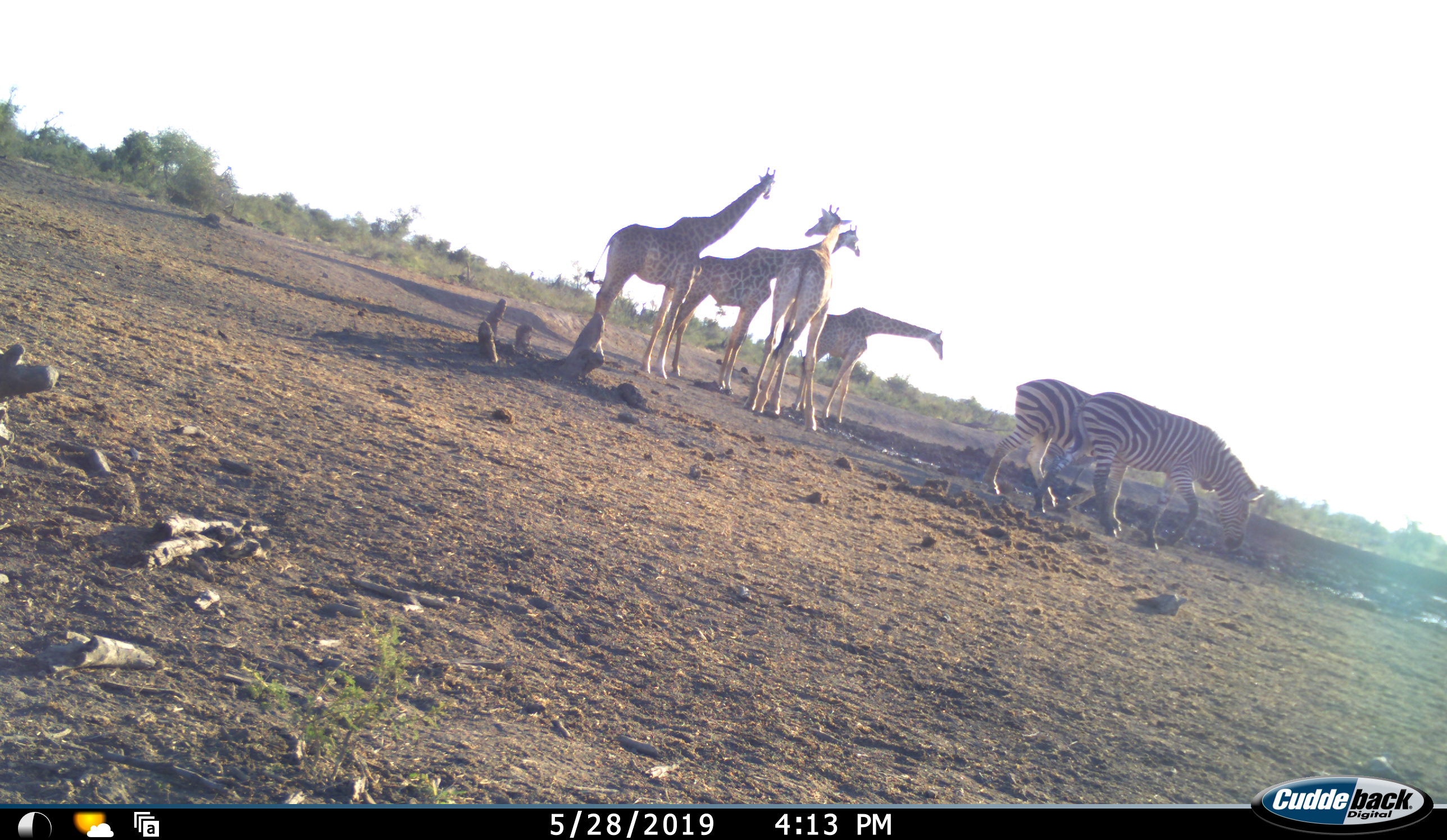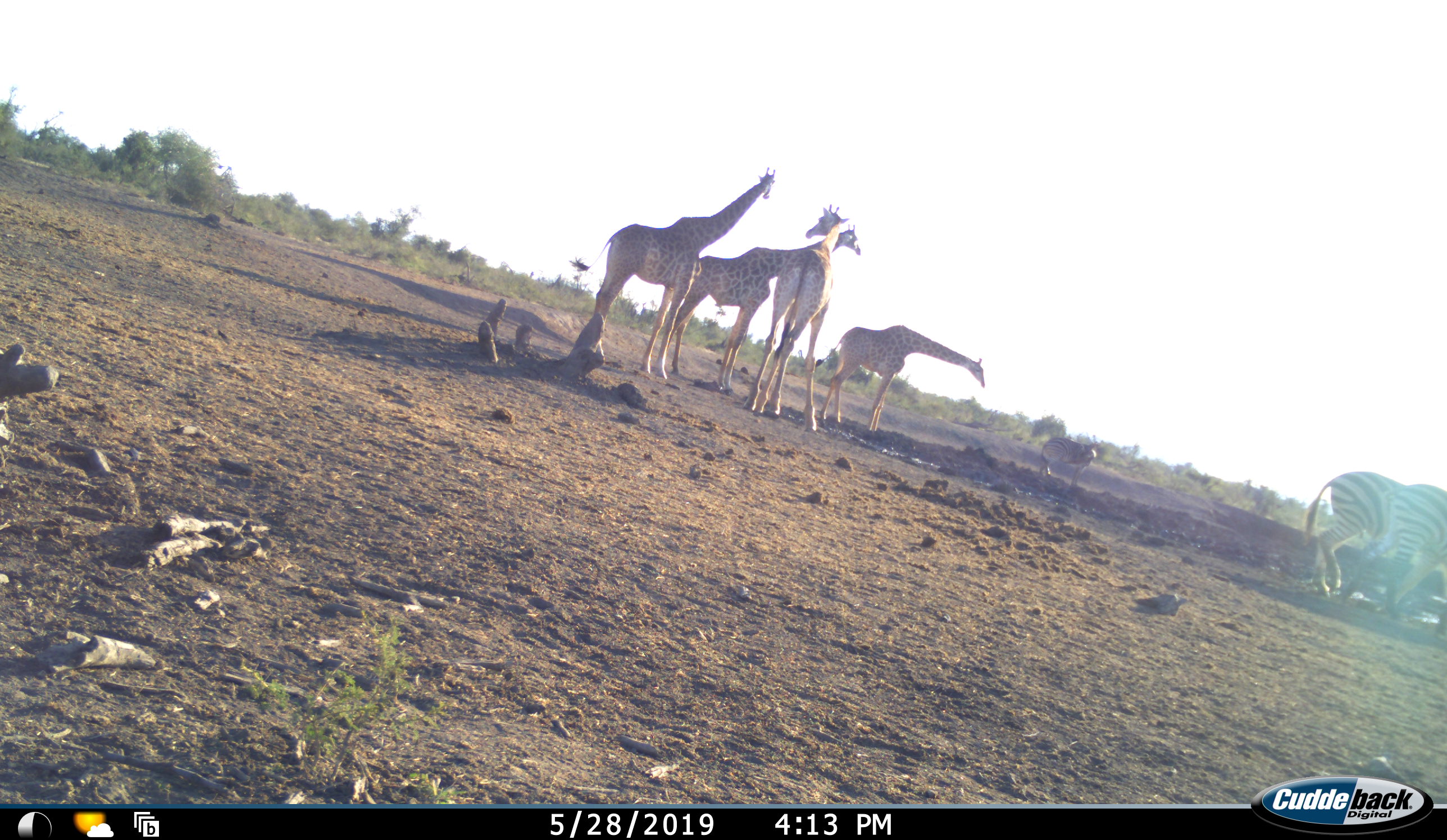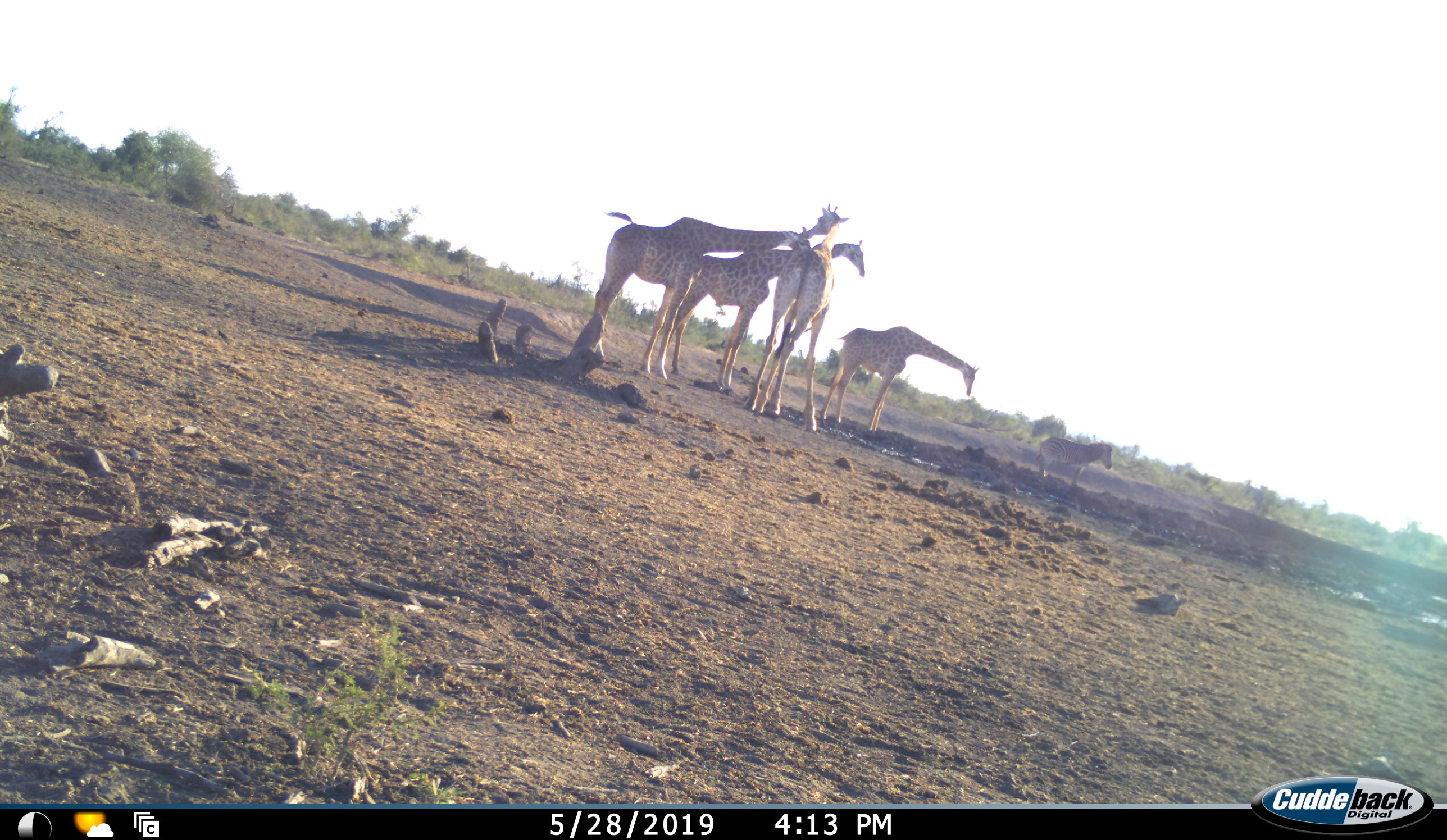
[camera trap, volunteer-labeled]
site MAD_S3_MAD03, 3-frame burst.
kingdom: Animalia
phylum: Chordata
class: Mammalia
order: Artiodactyla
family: Giraffidae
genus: Giraffa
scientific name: Giraffa camelopardalis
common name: giraffe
Giraffe (Giraffa camelopardalis), count 4. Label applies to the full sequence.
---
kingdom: Animalia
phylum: Chordata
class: Mammalia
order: Perissodactyla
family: Equidae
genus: Equus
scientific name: Equus quagga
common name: plains zebra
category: zebraplains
Zebraplains (plains zebra) (Equus quagga), count 3. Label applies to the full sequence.